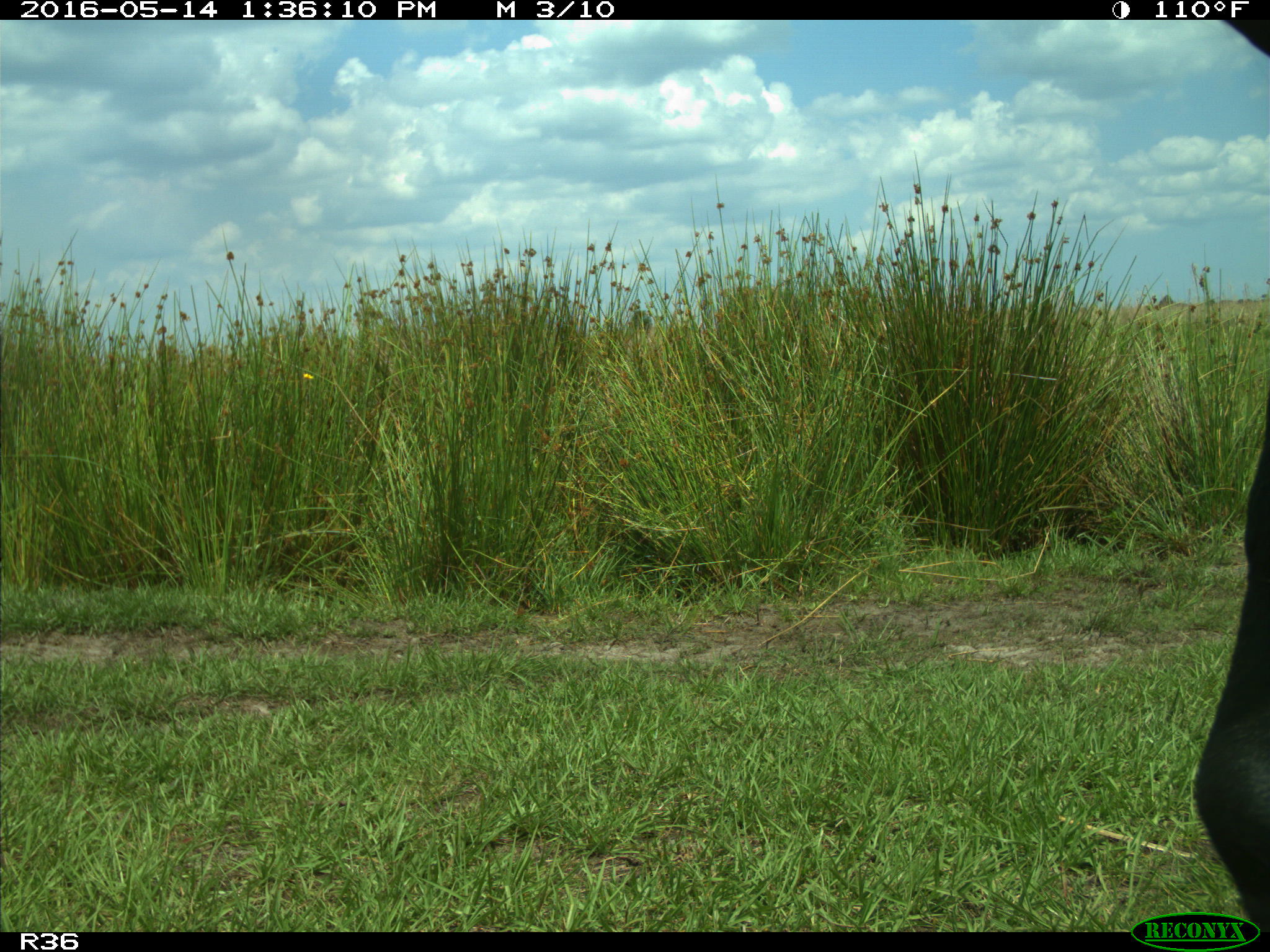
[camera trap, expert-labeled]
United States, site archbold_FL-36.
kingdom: Animalia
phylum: Chordata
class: Mammalia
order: Artiodactyla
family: Bovidae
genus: Bos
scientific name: Bos taurus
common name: domestic cow